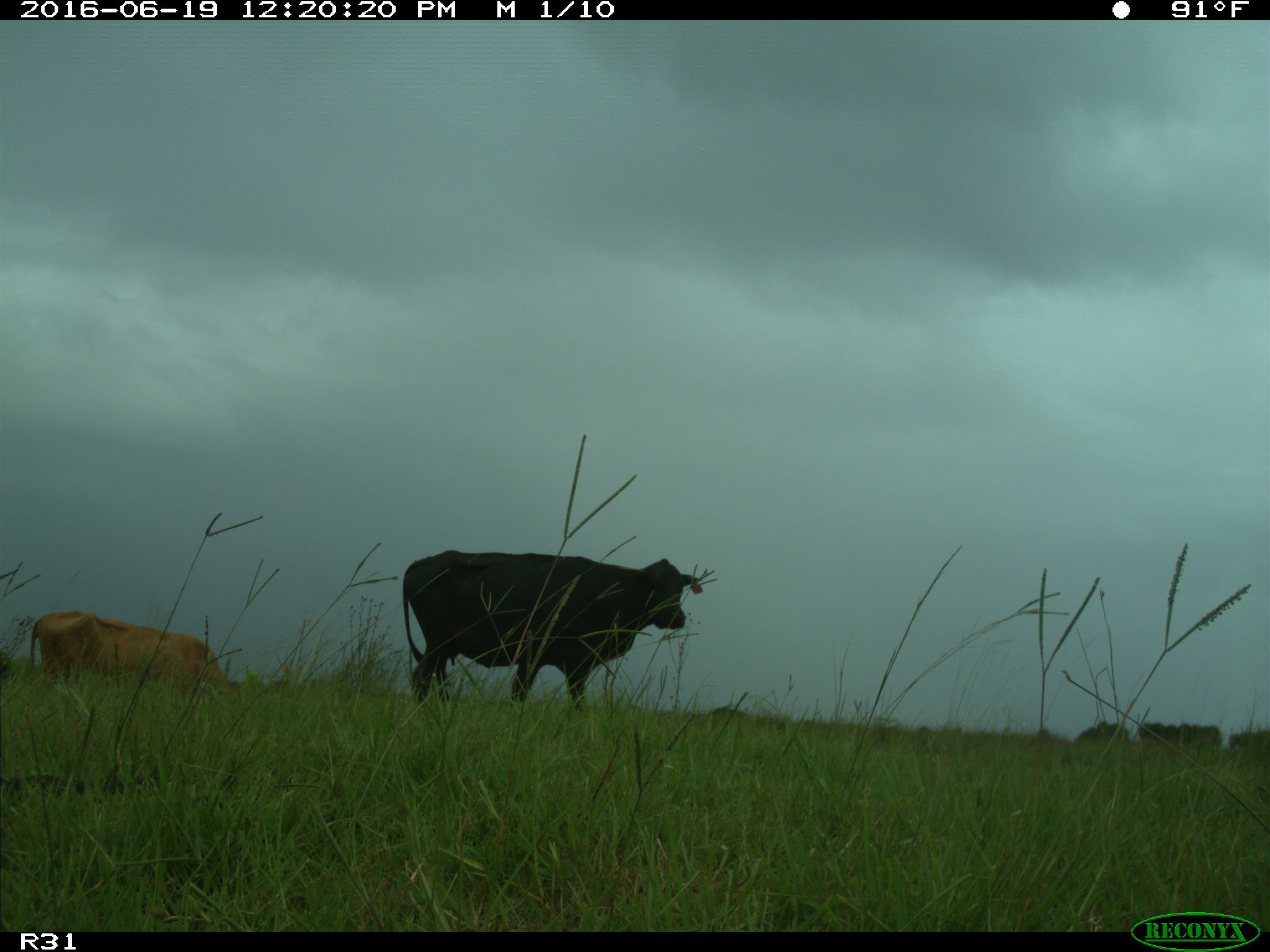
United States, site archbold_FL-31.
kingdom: Animalia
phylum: Chordata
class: Mammalia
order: Artiodactyla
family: Bovidae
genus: Bos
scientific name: Bos taurus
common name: domestic cow